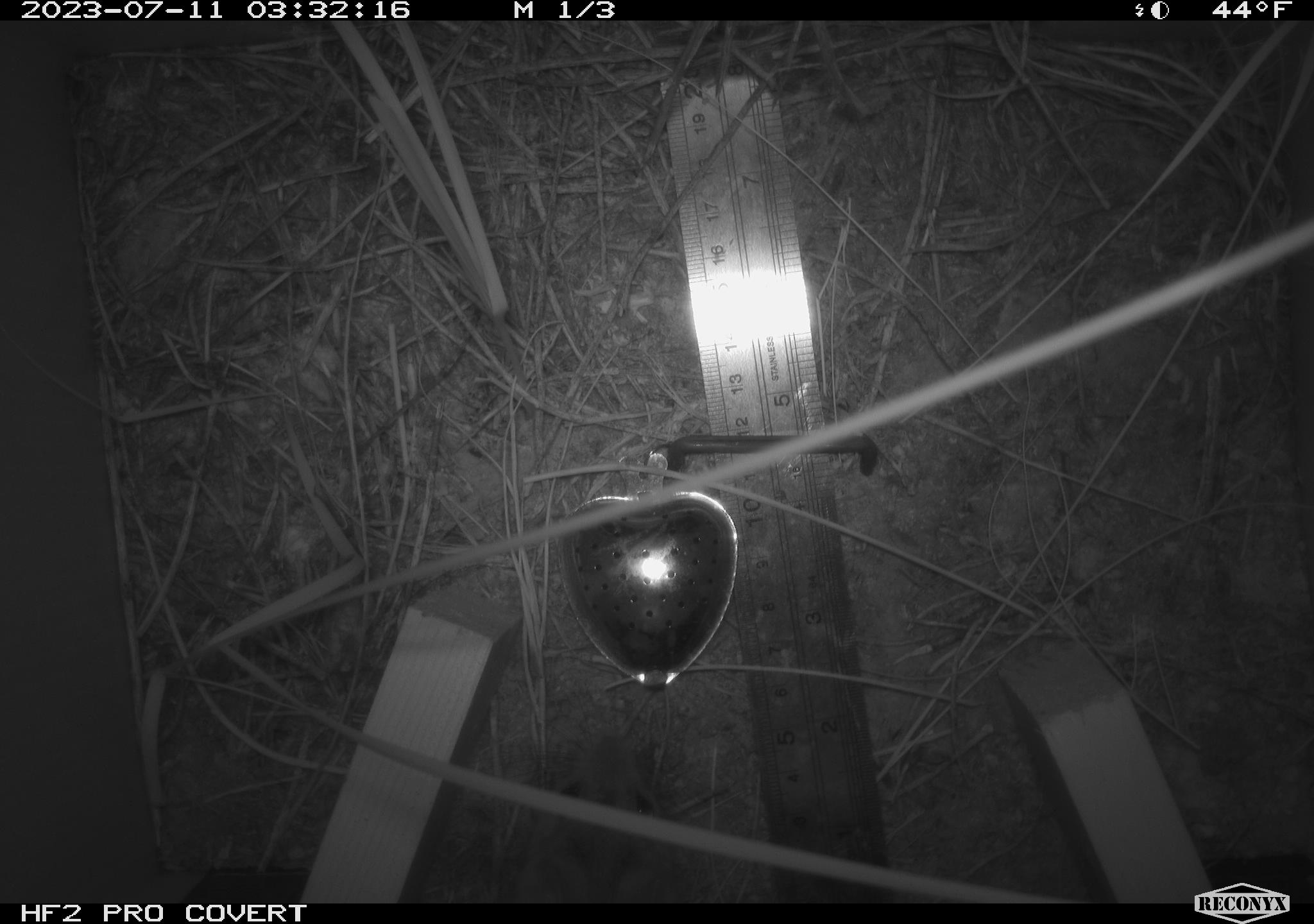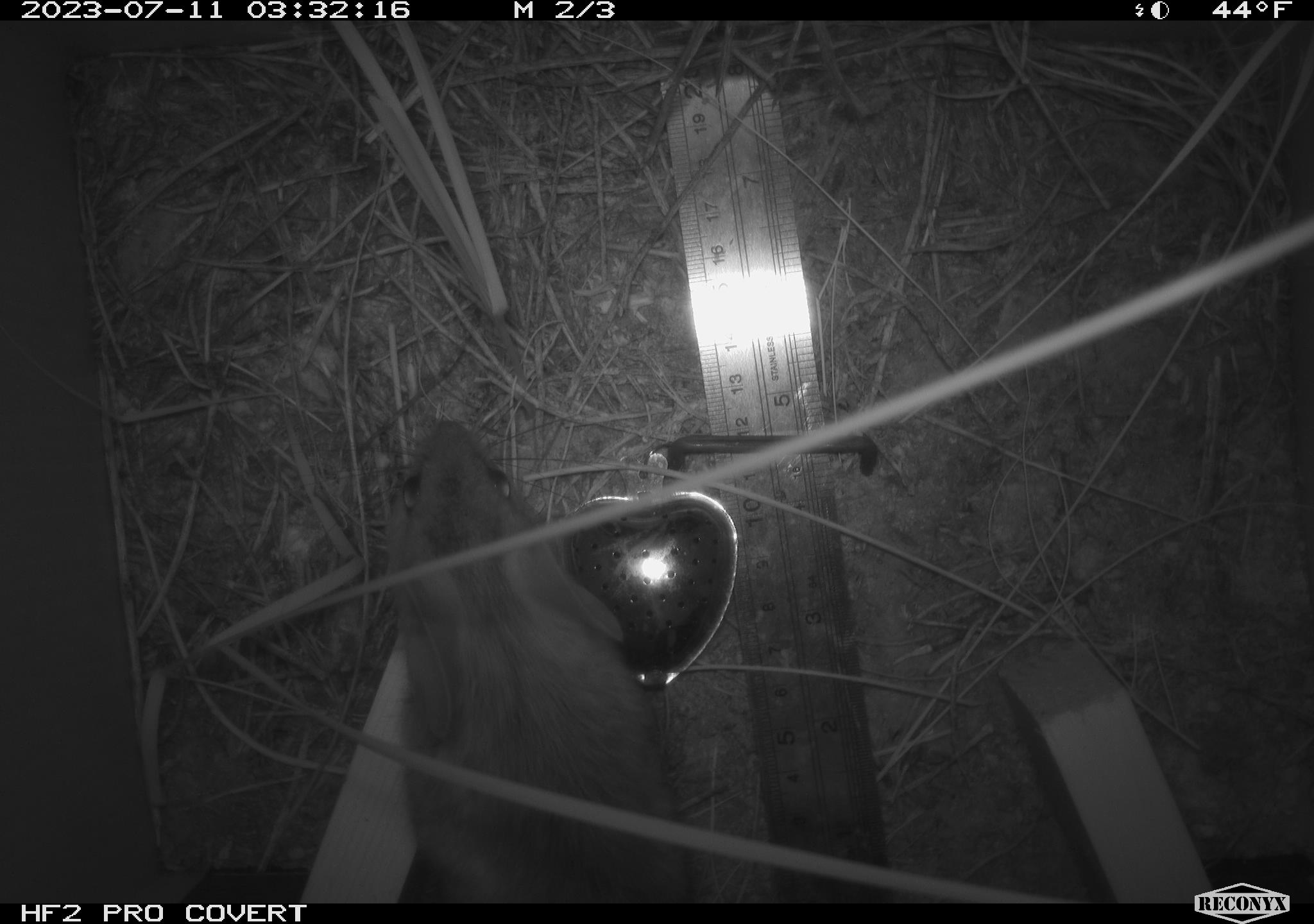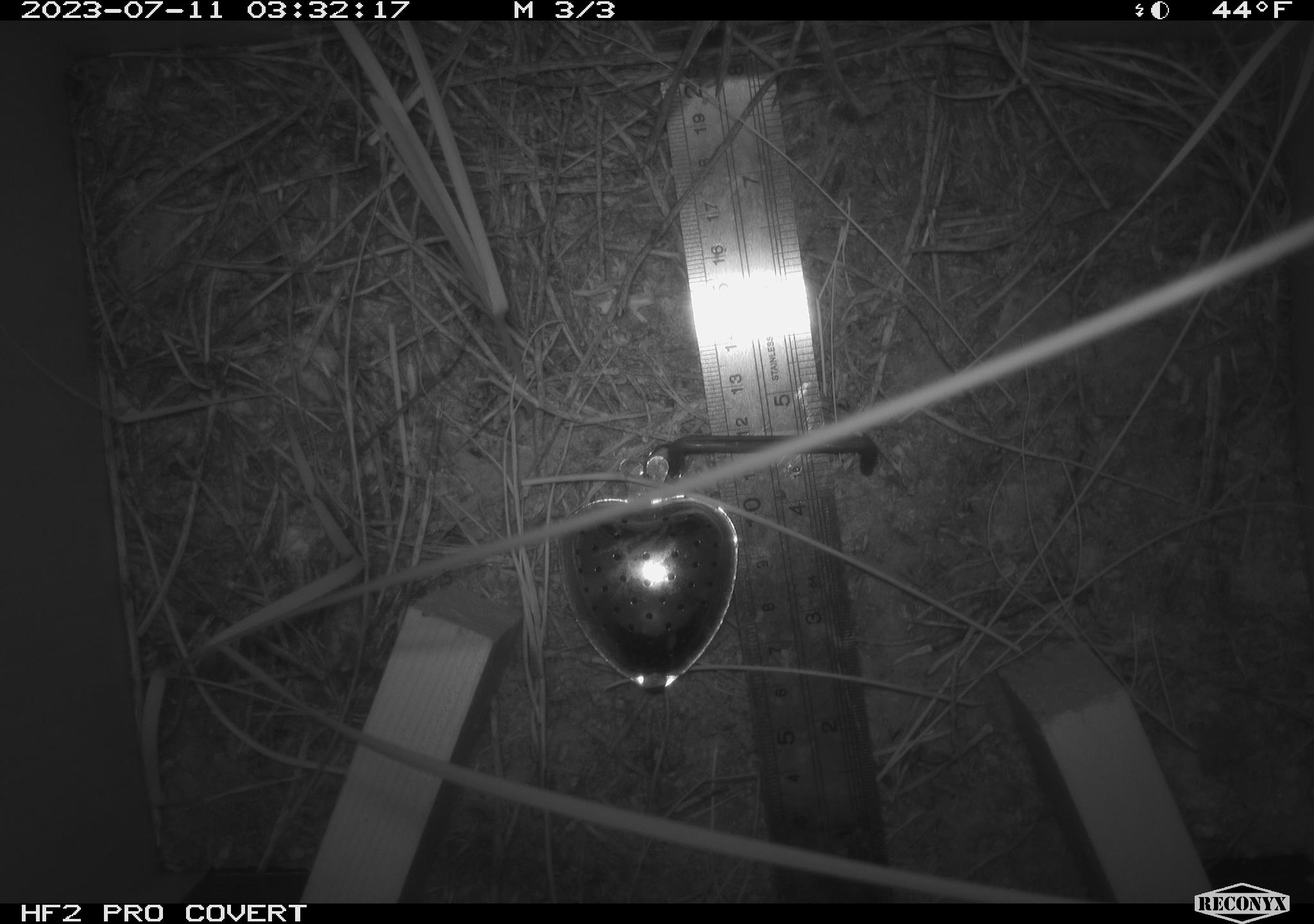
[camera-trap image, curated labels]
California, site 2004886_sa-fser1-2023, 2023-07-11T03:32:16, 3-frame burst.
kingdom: Animalia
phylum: Chordata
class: Mammalia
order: Rodentia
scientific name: Rodentia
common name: mouse species